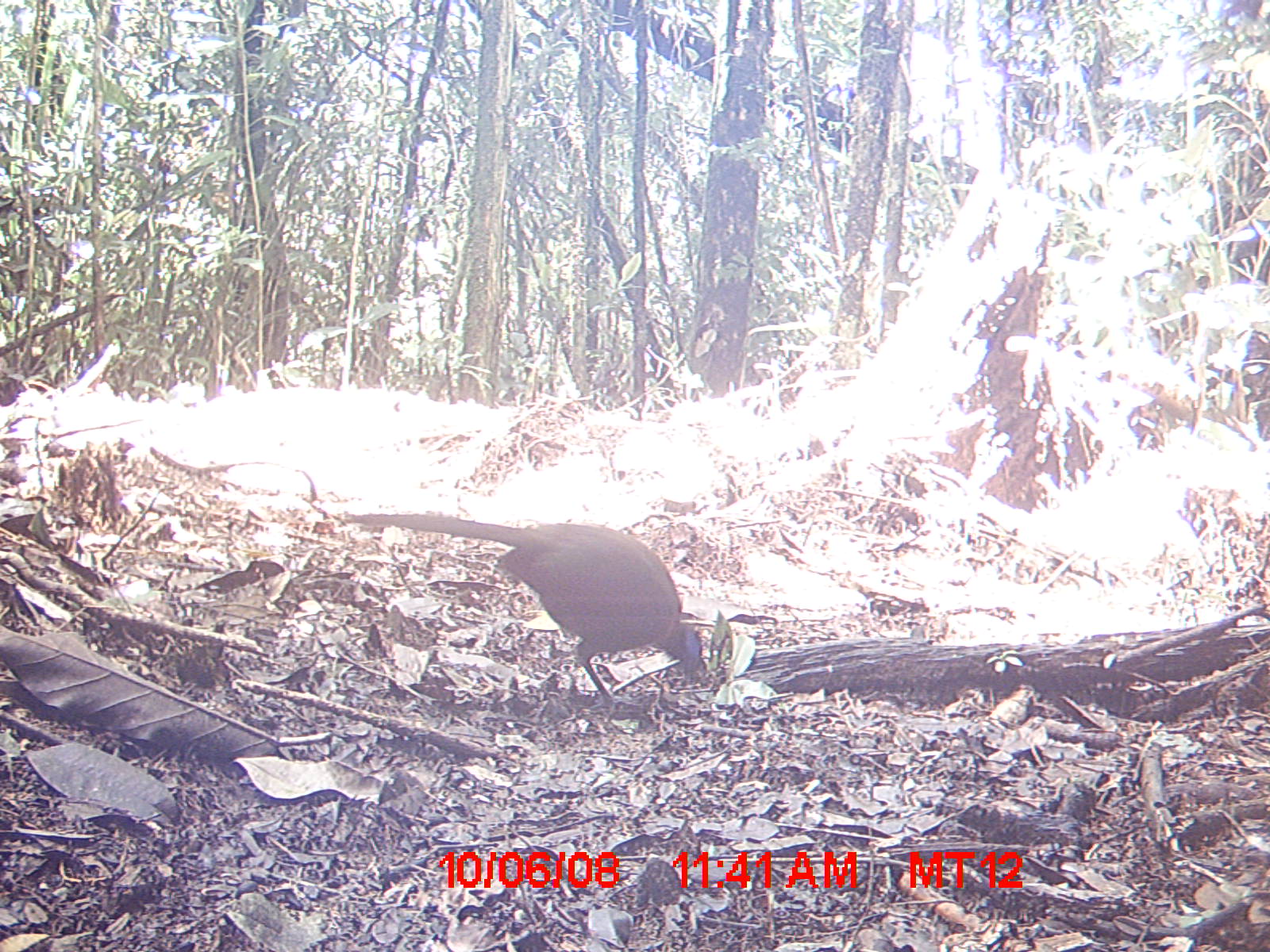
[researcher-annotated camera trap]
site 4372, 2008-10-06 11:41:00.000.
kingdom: Animalia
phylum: Chordata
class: Aves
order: Cuculiformes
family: Cuculidae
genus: Coua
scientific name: Coua serriana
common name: red-breasted coua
Coua serriana (red-breasted coua), count 1.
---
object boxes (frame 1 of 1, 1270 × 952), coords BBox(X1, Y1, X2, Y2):
coua serriana: BBox(343, 512, 714, 704)